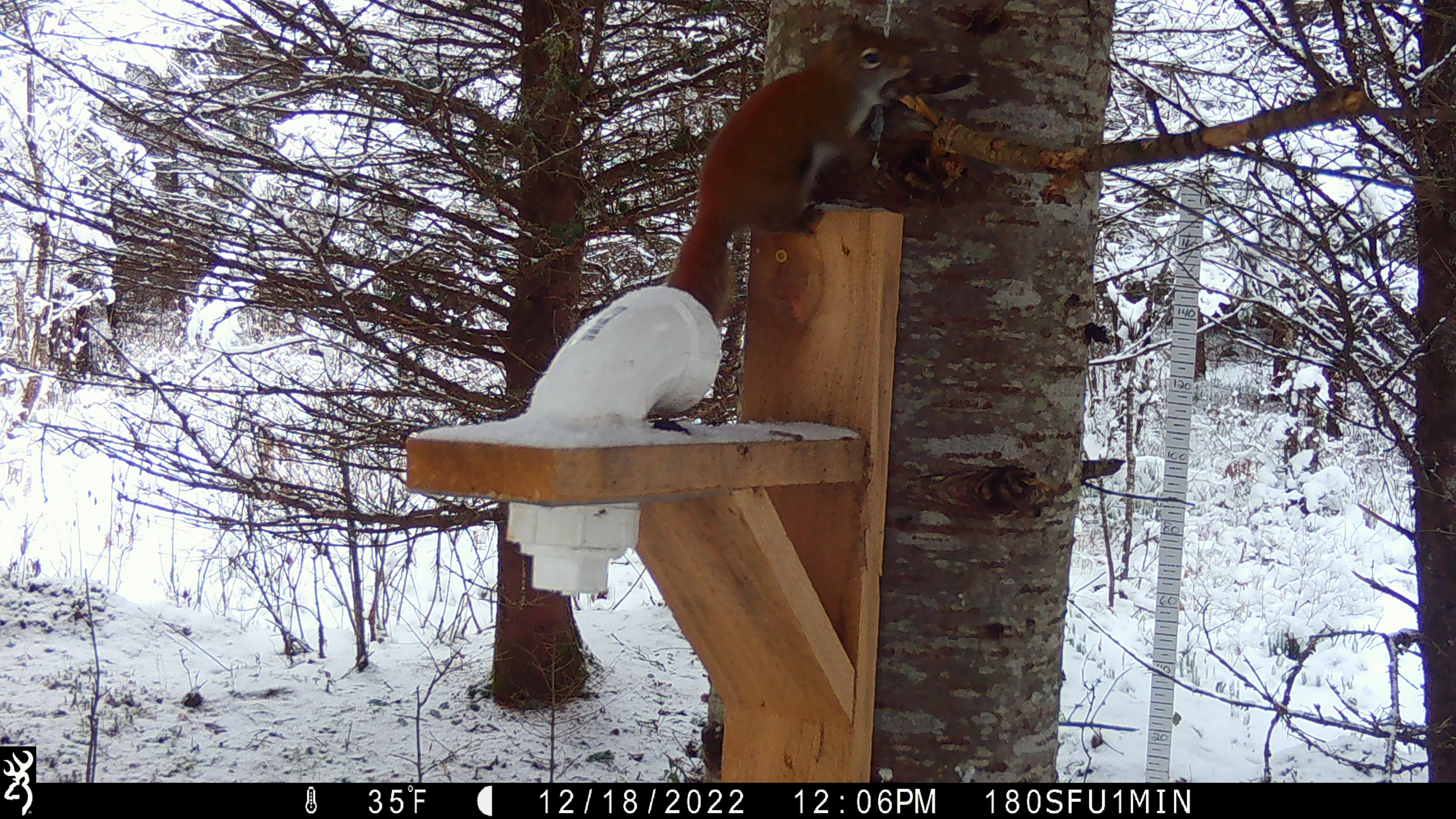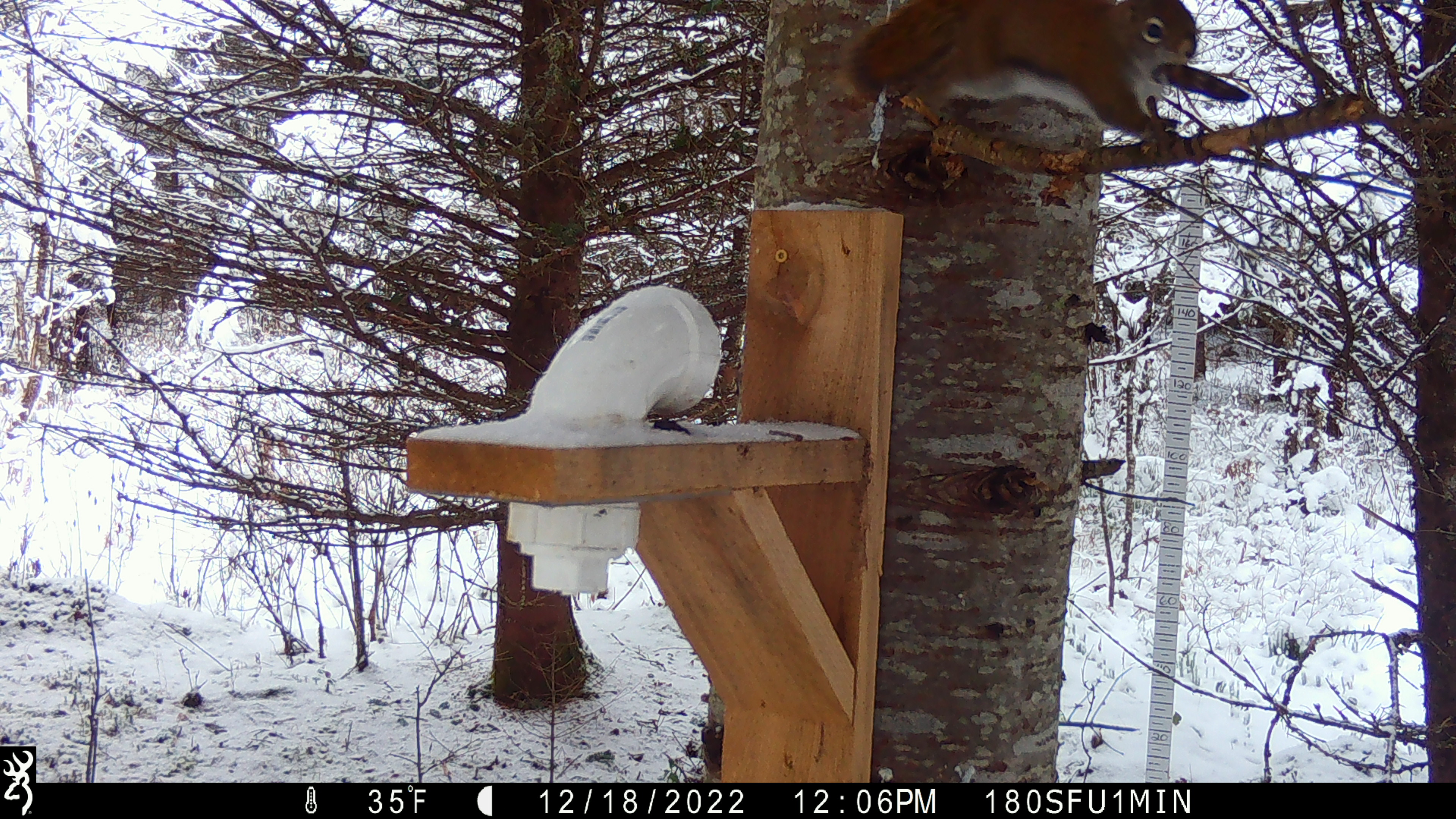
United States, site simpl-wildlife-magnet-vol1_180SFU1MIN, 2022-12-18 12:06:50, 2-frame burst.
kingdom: Animalia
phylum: Chordata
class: Mammalia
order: Rodentia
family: Sciuridae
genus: Tamiasciurus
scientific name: Tamiasciurus hudsonicus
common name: red squirrel